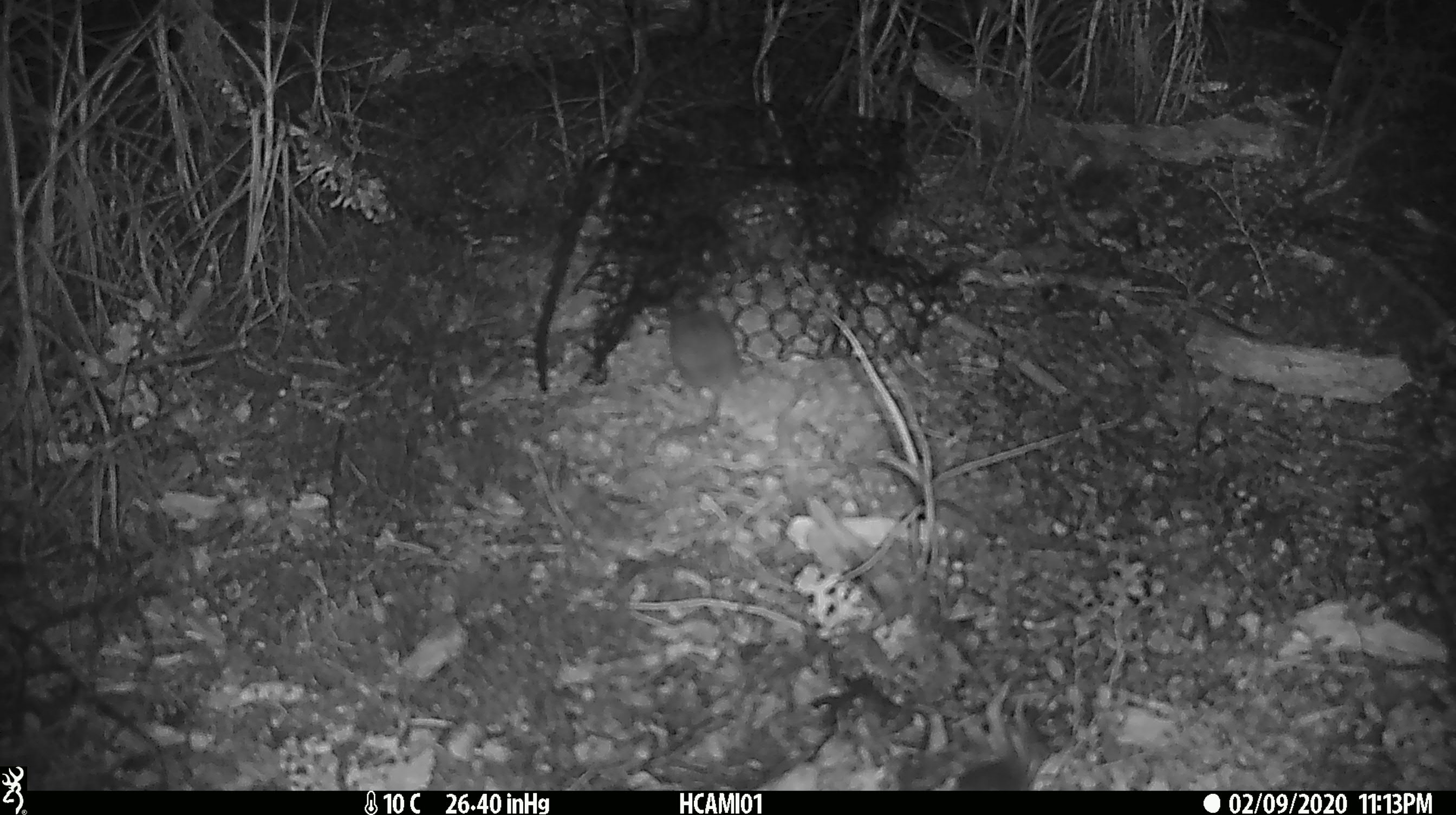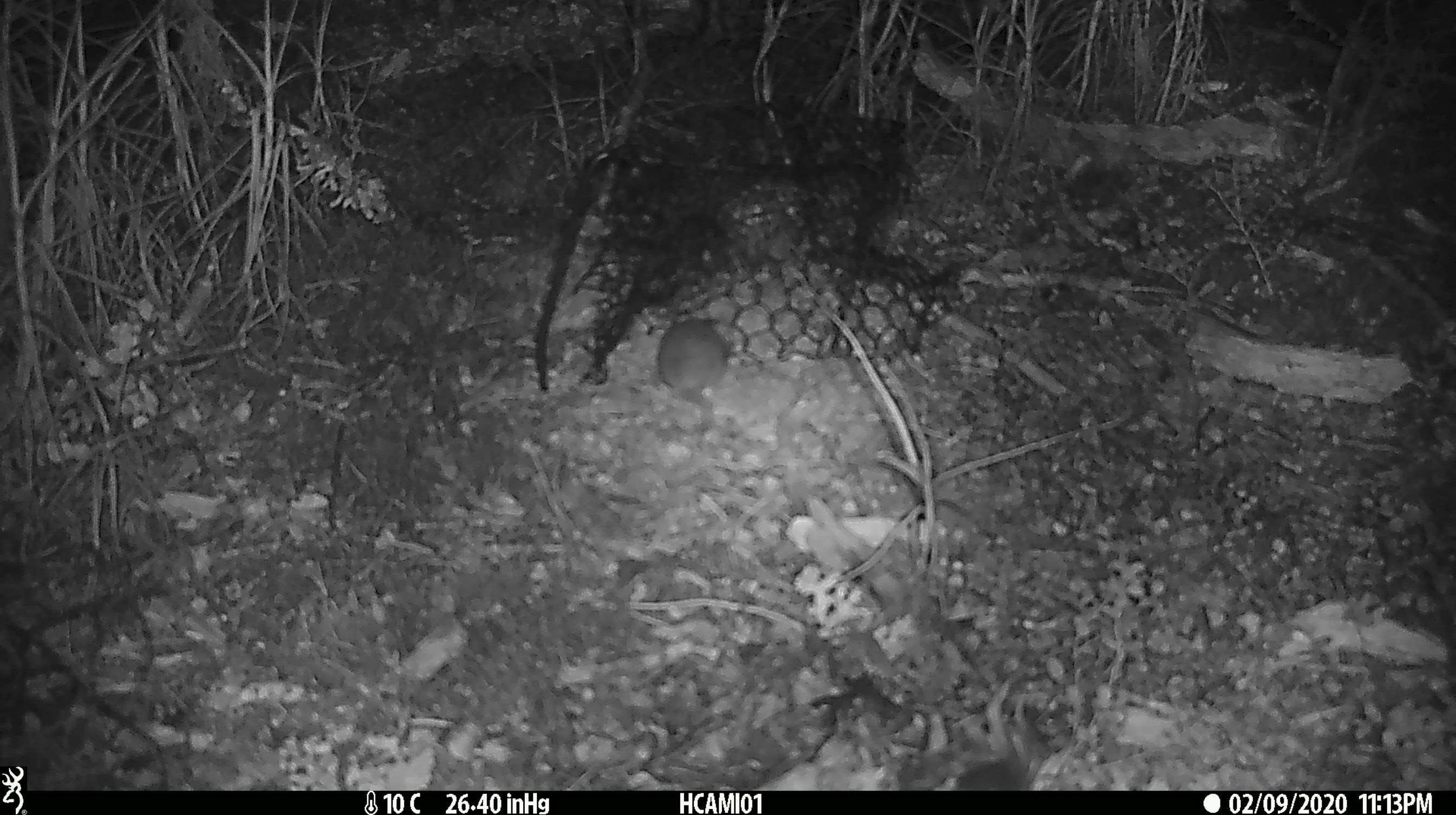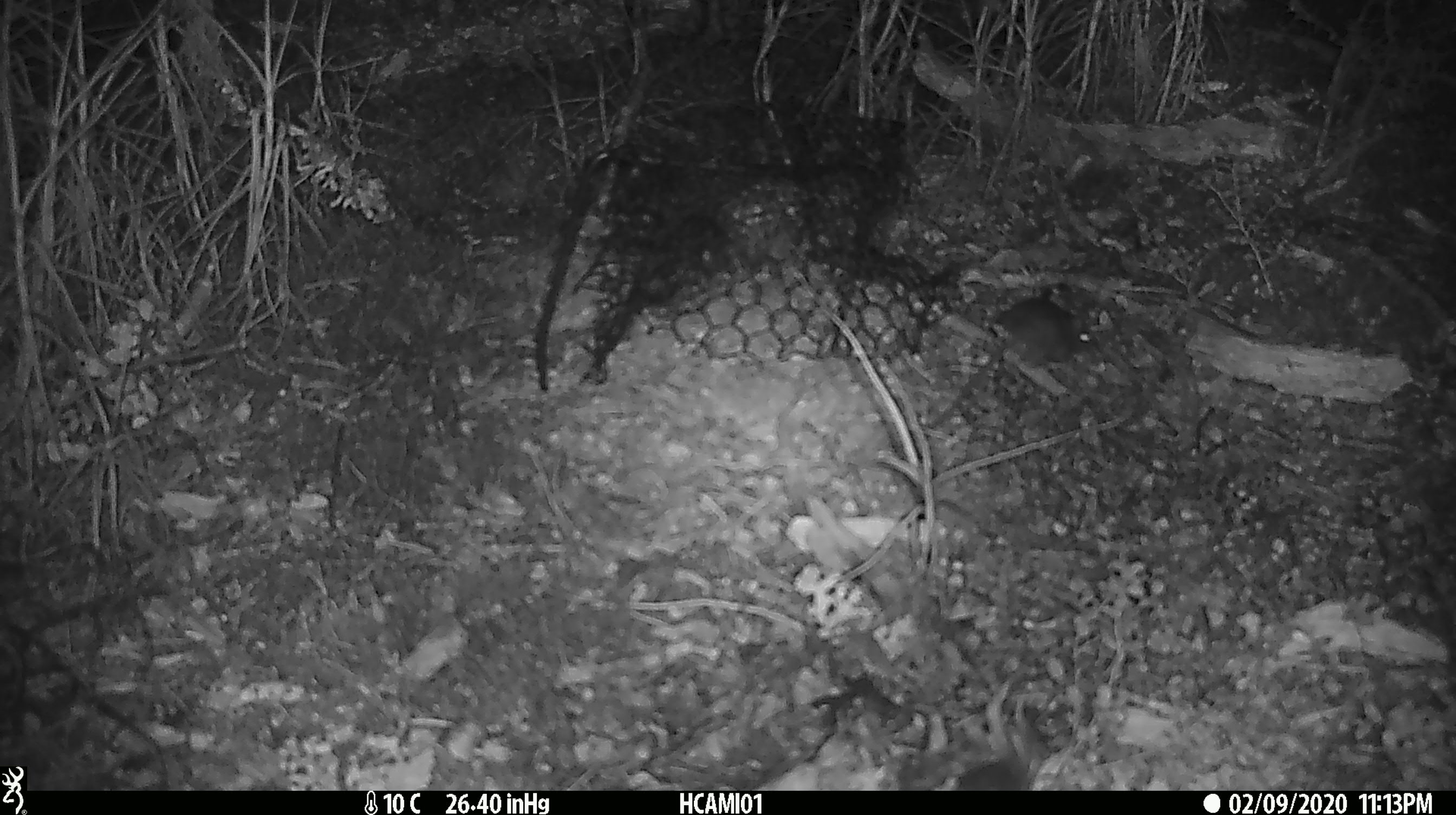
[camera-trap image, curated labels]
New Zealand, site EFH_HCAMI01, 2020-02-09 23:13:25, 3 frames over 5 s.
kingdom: Animalia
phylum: Chordata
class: Mammalia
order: Rodentia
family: Muridae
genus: Mus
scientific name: Mus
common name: mouse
Mouse (Mus).